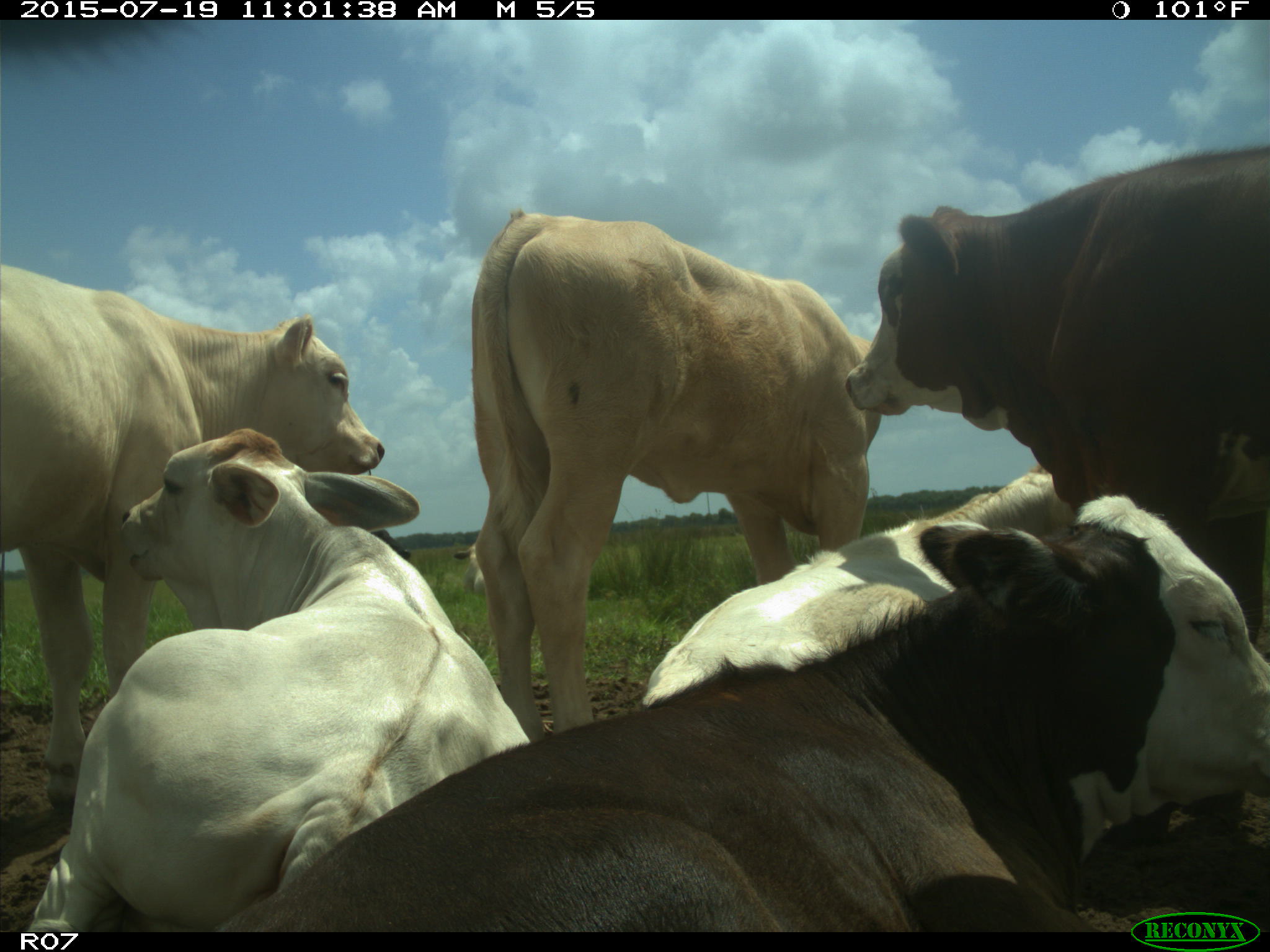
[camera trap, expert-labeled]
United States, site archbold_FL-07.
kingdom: Animalia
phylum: Chordata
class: Mammalia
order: Artiodactyla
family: Bovidae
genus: Bos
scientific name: Bos taurus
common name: domestic cow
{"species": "Bos taurus (domestic cow)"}